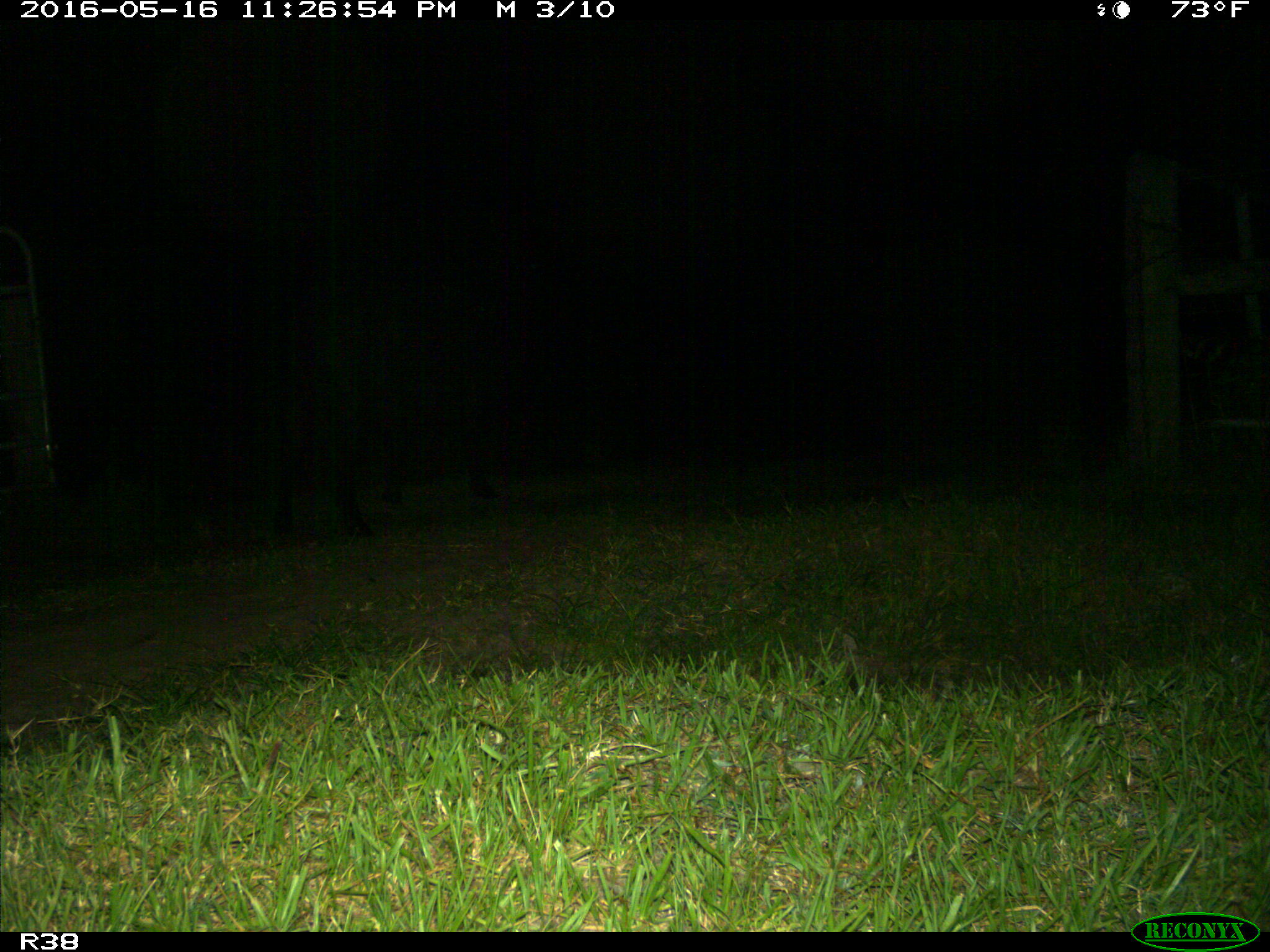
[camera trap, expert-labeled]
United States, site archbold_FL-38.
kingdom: Animalia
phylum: Chordata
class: Mammalia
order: Artiodactyla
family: Bovidae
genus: Bos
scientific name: Bos taurus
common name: domestic cow